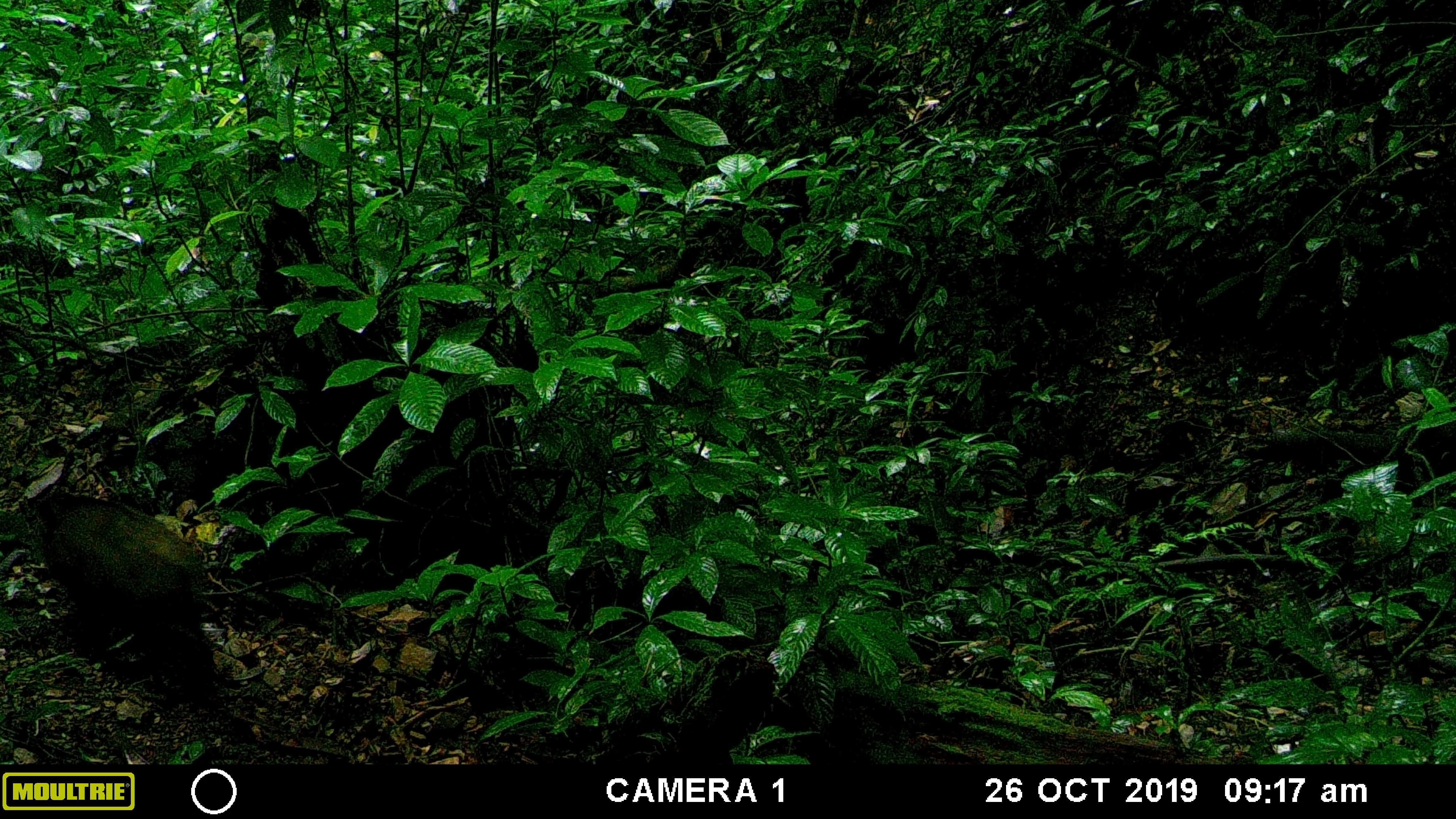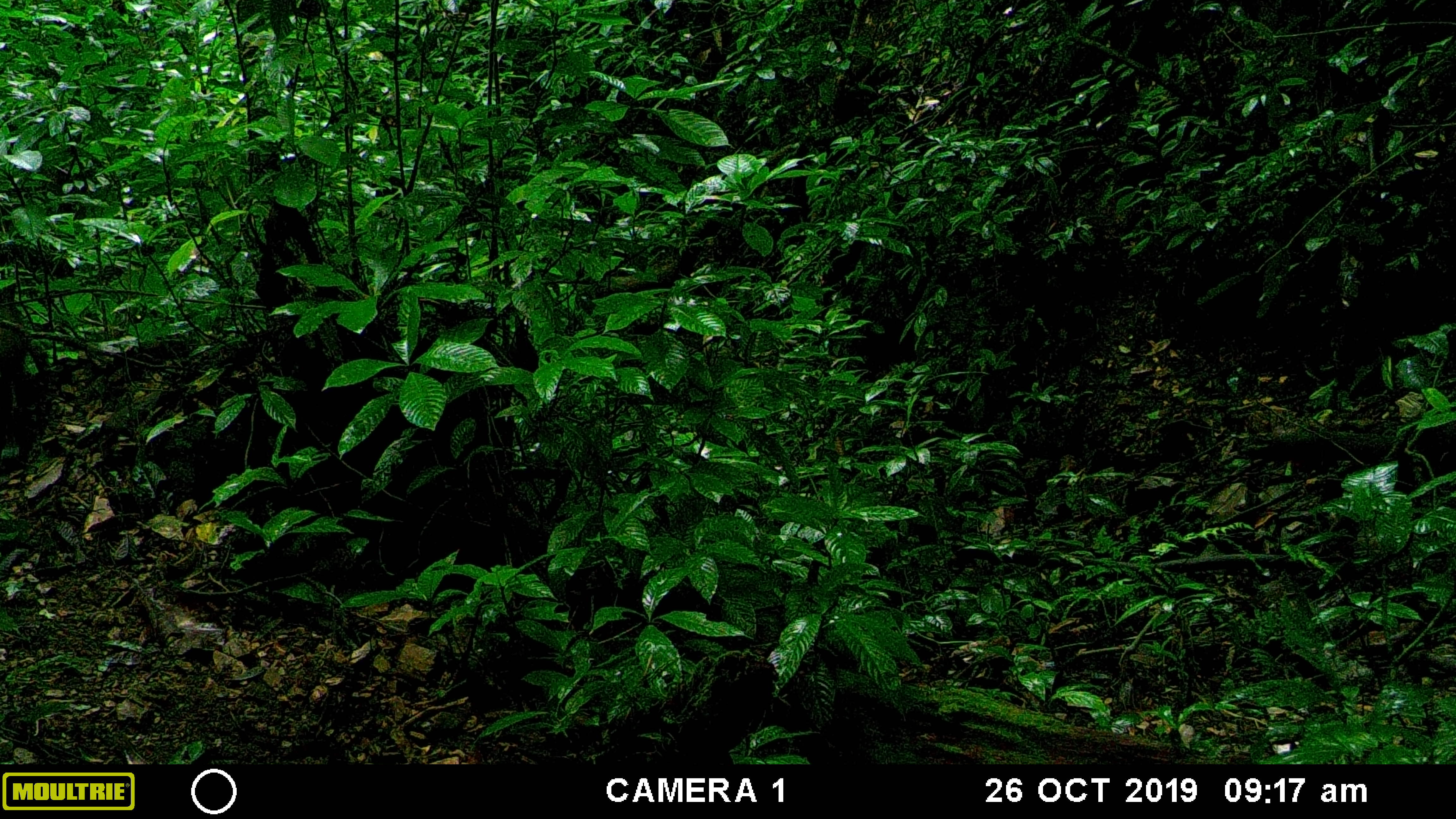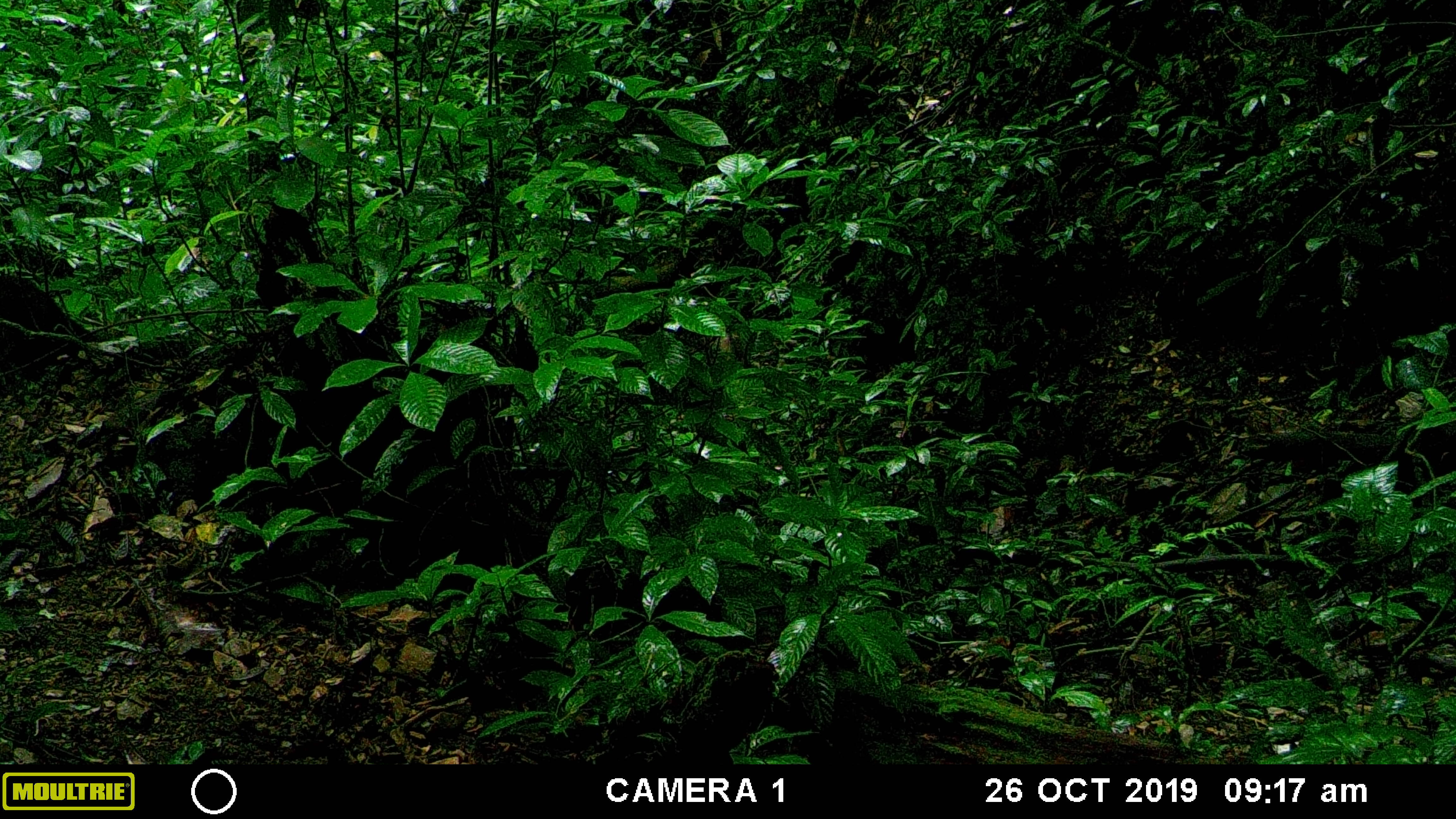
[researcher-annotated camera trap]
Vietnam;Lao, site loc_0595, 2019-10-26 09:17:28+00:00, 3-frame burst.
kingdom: Animalia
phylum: Chordata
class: Mammalia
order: Artiodactyla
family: Suidae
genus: Sus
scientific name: Sus scrofa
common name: eurasian wild pig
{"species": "eurasian wild pig (Sus scrofa)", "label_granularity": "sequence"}